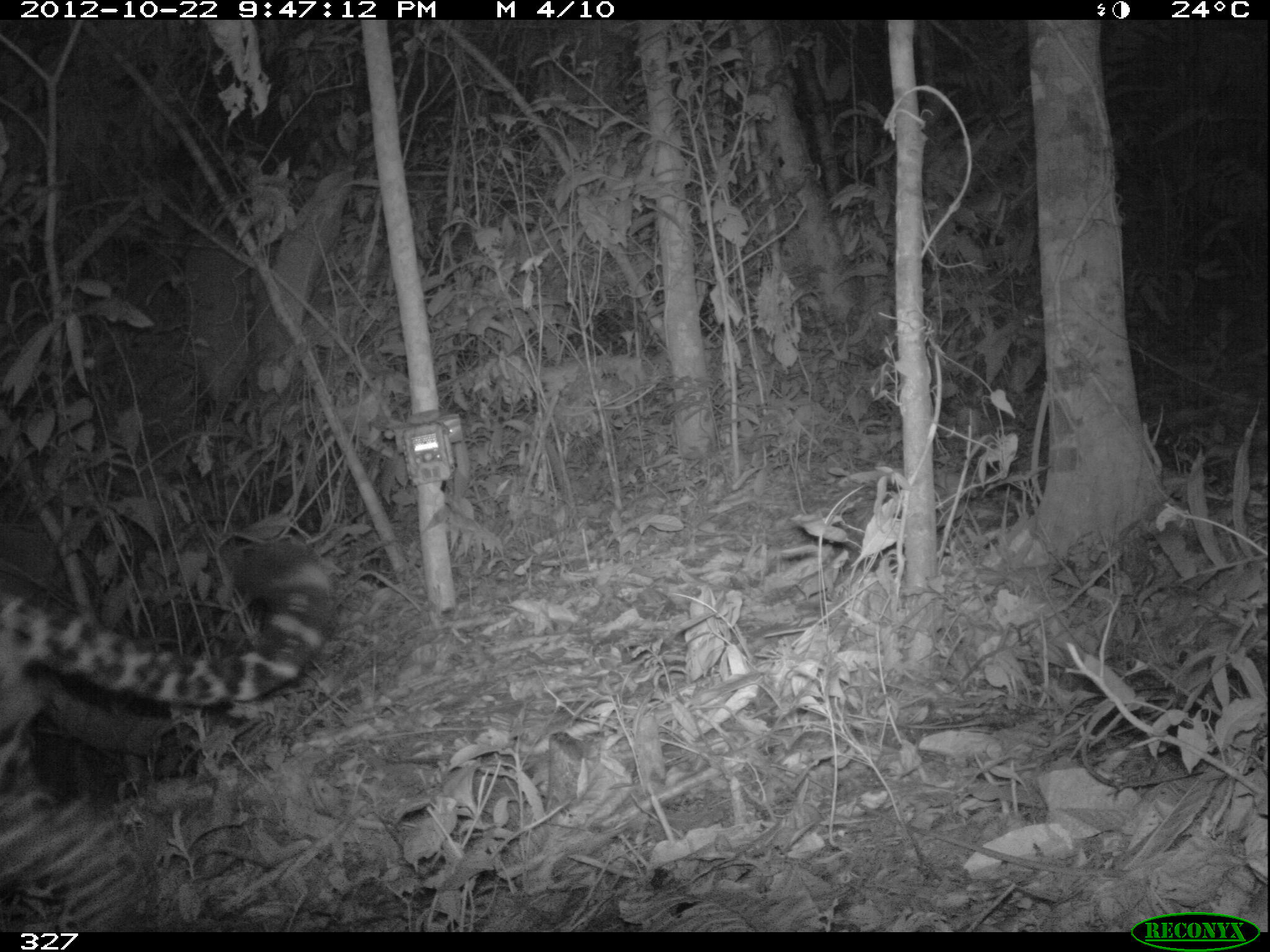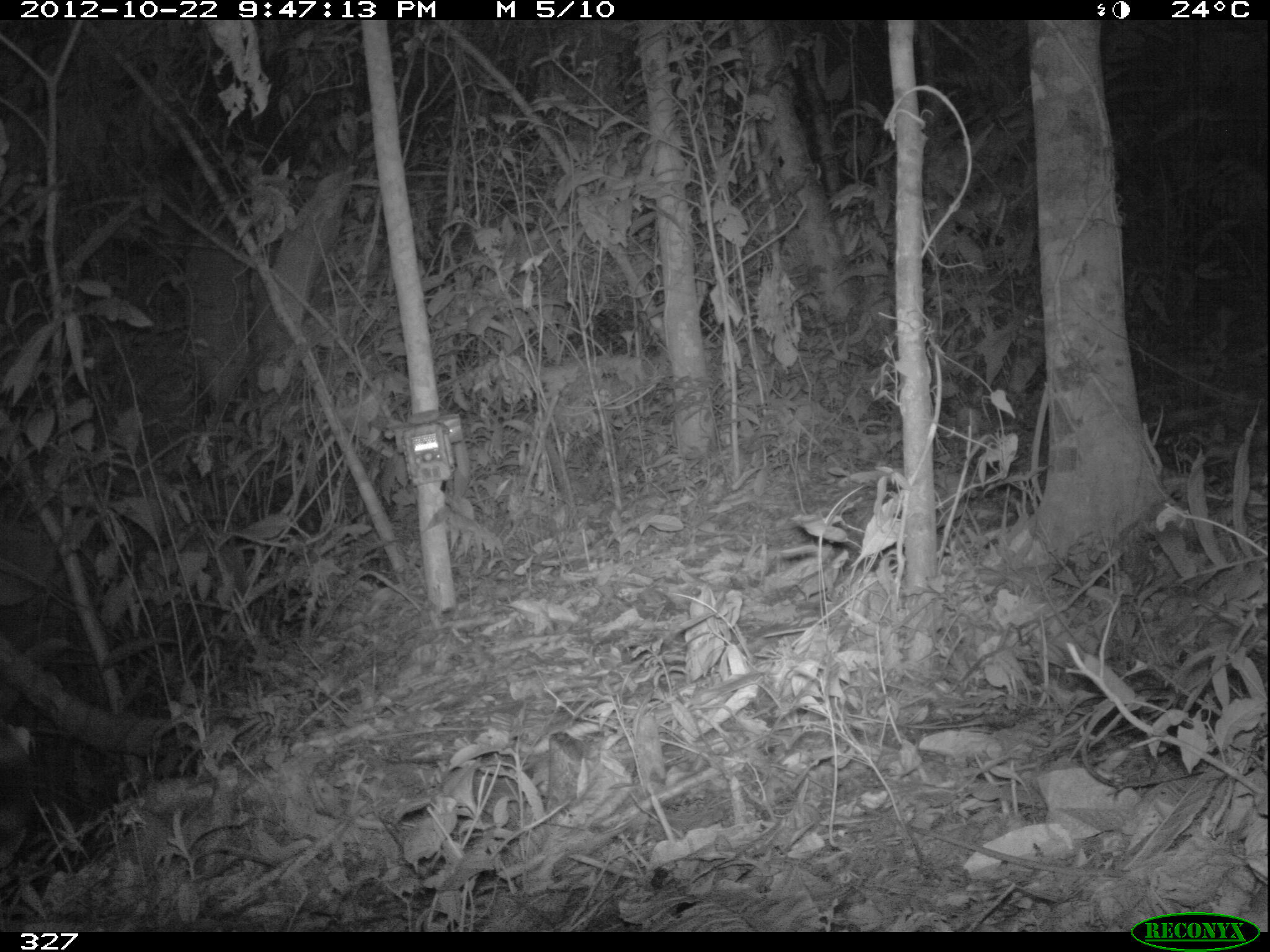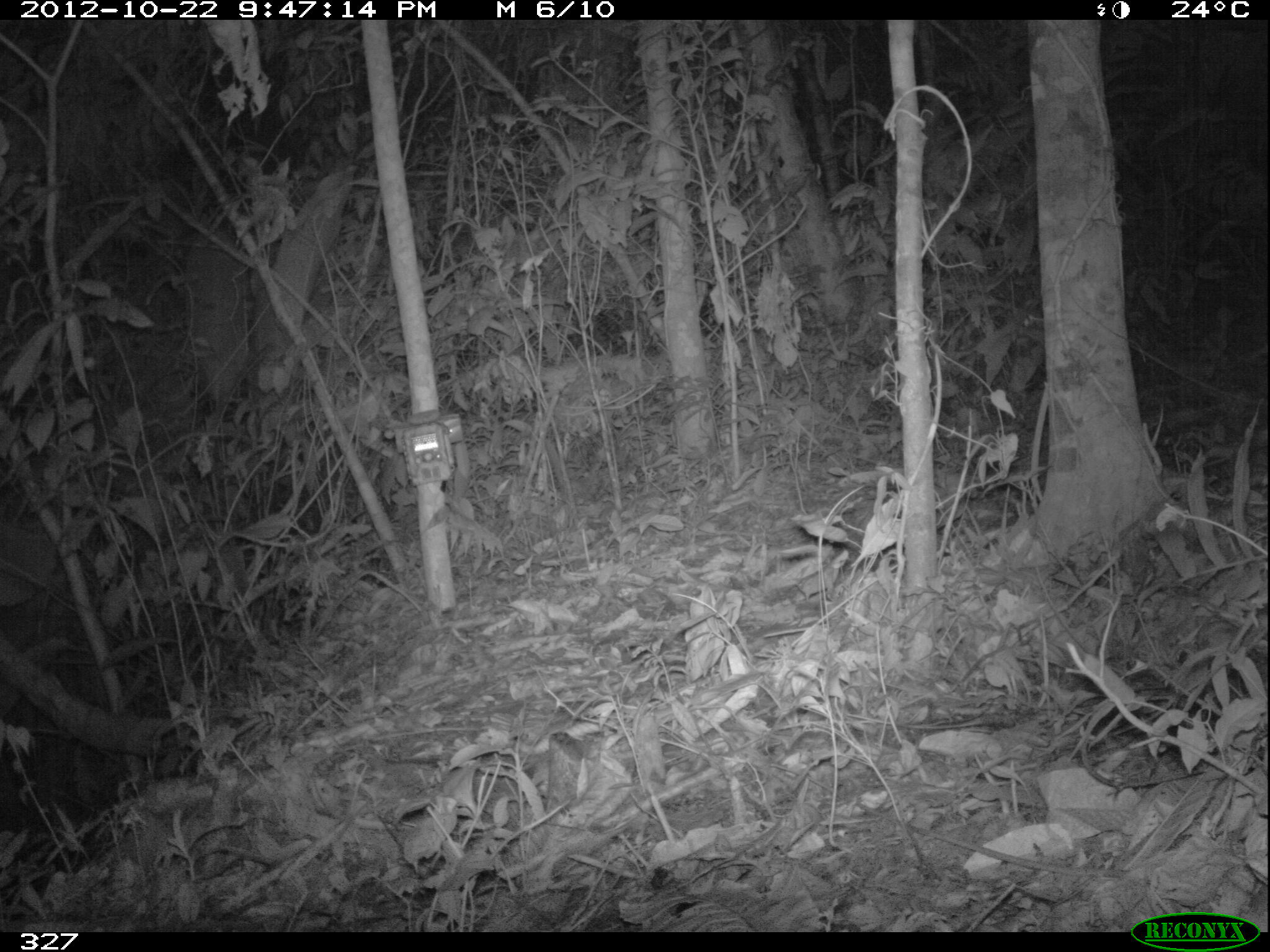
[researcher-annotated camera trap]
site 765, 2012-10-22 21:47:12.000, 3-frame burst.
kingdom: Animalia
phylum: Chordata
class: Mammalia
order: Carnivora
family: Felidae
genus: Panthera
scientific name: Panthera onca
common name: jaguar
Panthera onca (jaguar).